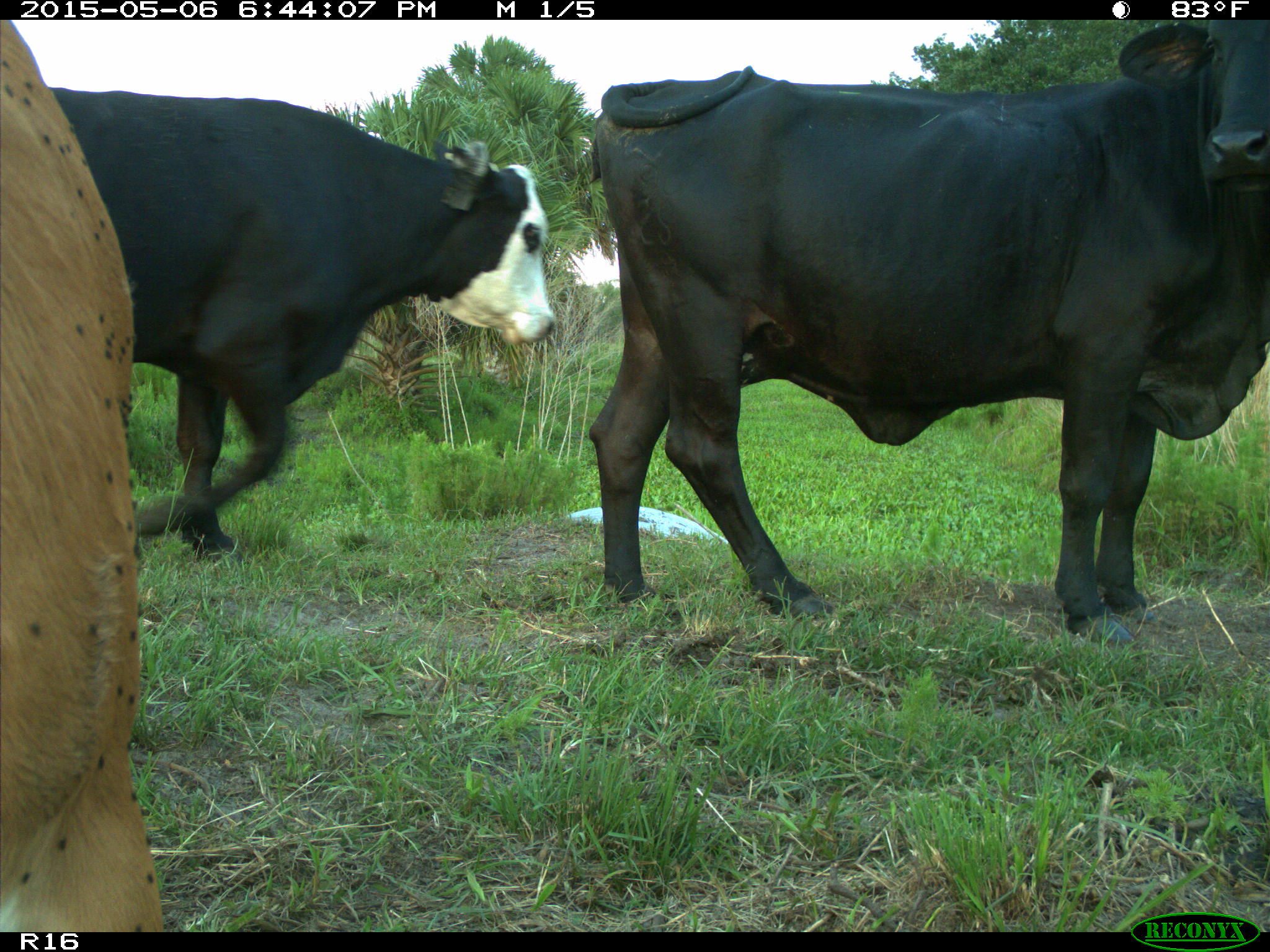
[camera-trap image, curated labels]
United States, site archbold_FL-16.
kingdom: Animalia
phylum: Chordata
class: Mammalia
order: Artiodactyla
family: Bovidae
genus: Bos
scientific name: Bos taurus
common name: domestic cow